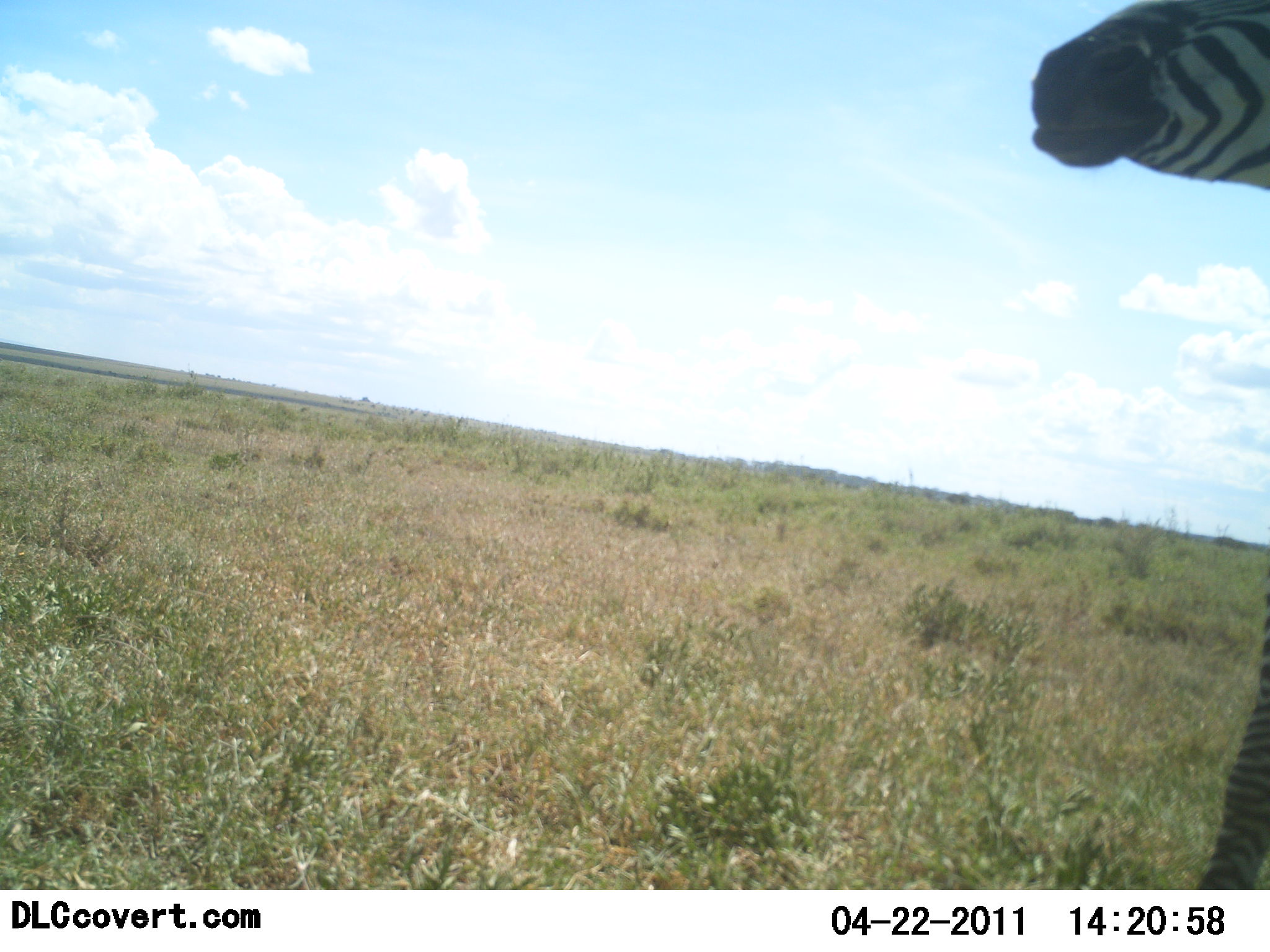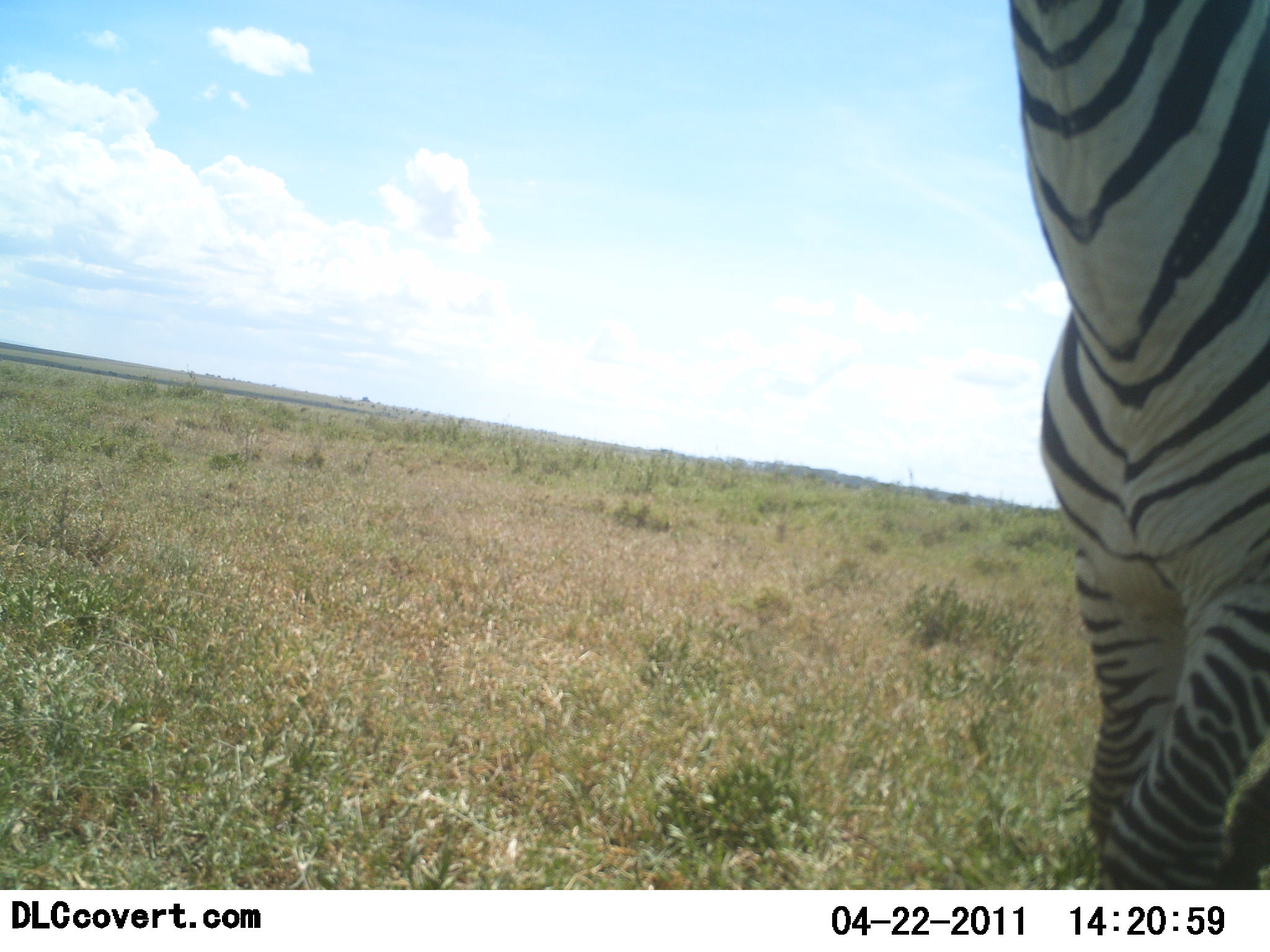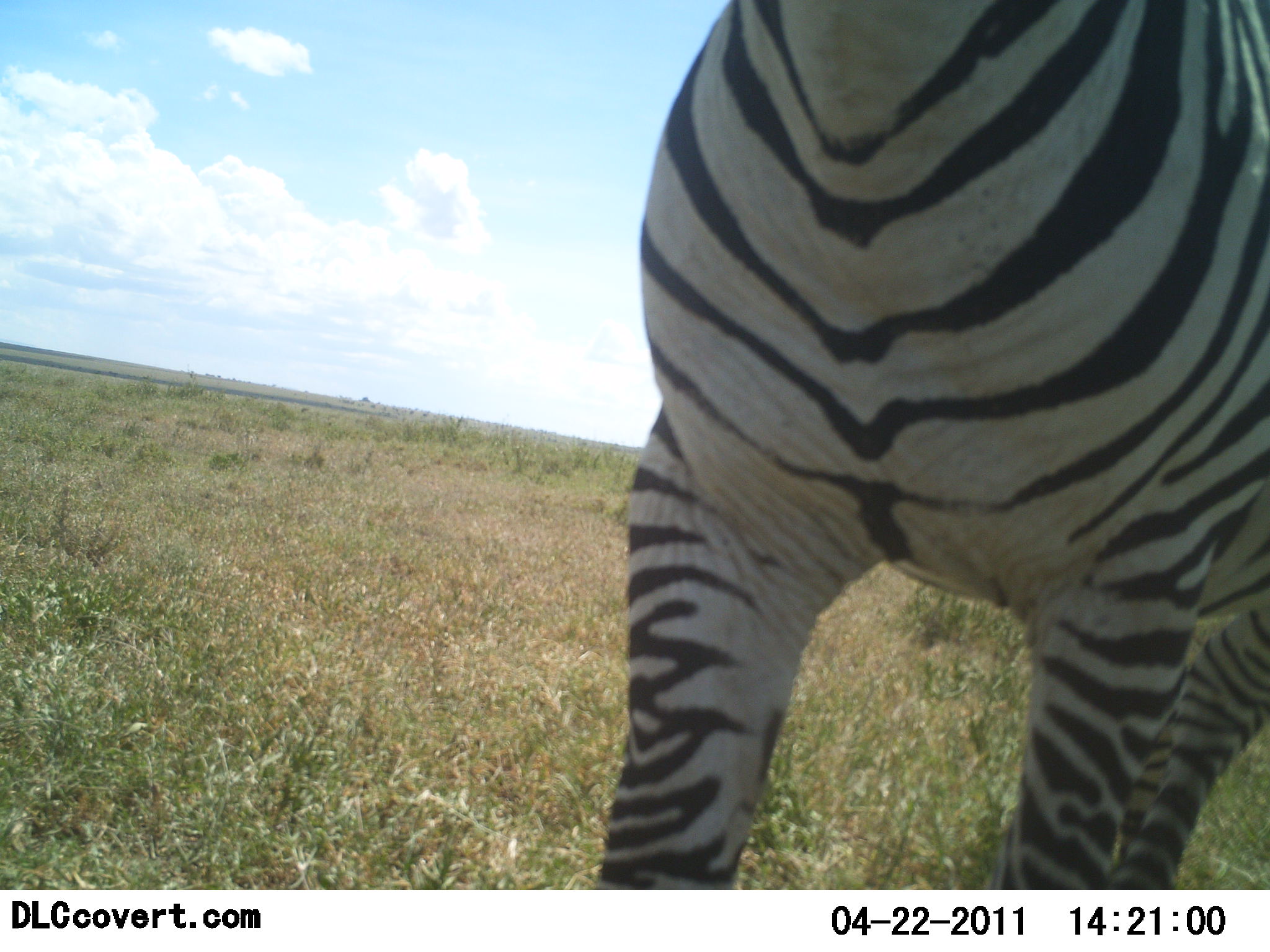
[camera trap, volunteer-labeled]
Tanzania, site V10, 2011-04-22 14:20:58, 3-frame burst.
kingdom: Animalia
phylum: Chordata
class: Mammalia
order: Perissodactyla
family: Equidae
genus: Equus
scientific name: Equus quagga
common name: plains zebra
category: zebra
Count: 1.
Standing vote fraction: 8%.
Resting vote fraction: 0%.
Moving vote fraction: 85%.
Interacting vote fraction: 8%.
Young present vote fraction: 0%.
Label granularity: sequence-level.